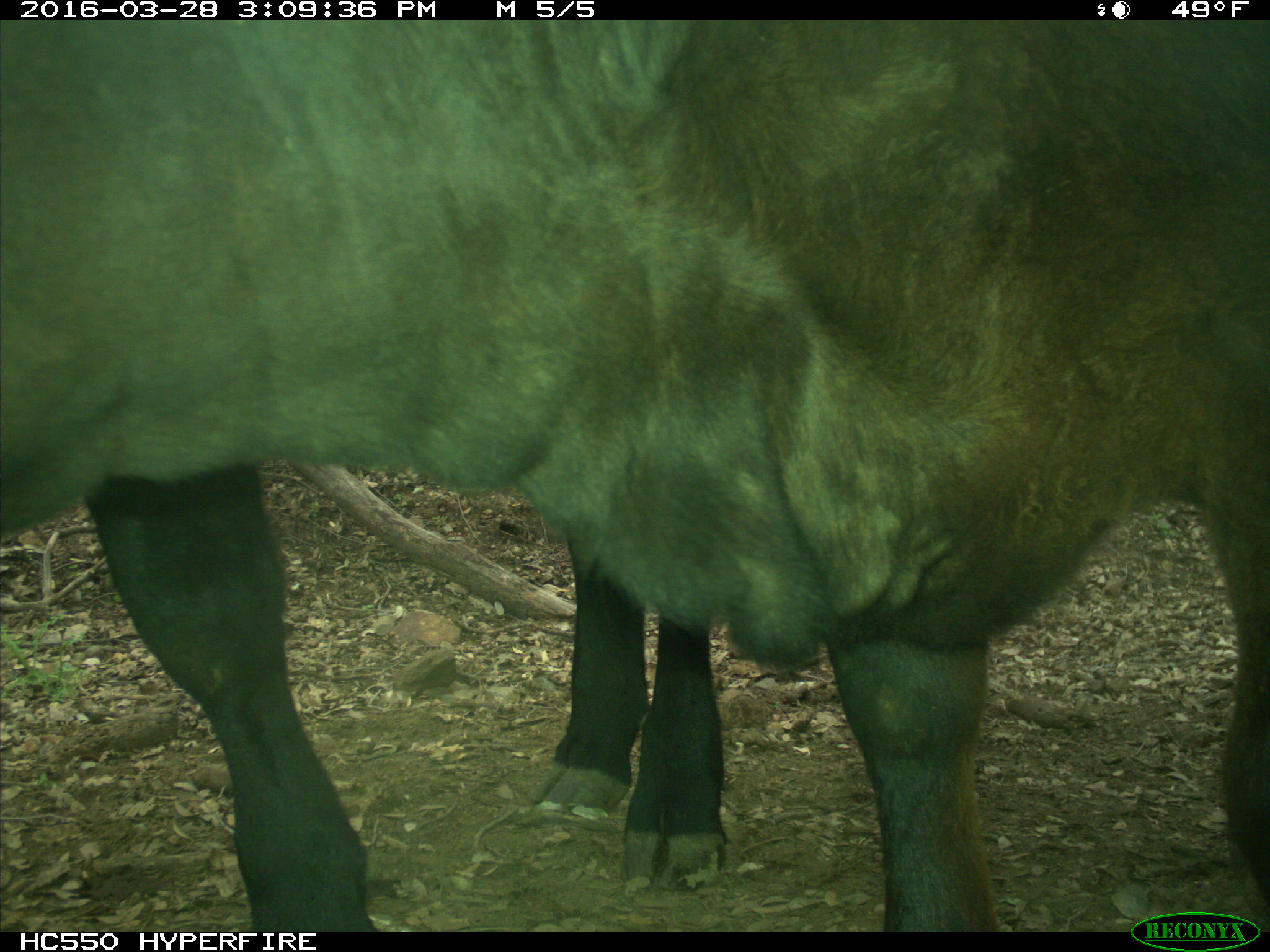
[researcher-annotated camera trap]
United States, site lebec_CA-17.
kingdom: Animalia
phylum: Chordata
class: Mammalia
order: Artiodactyla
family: Bovidae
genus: Bos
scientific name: Bos taurus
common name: domestic cow